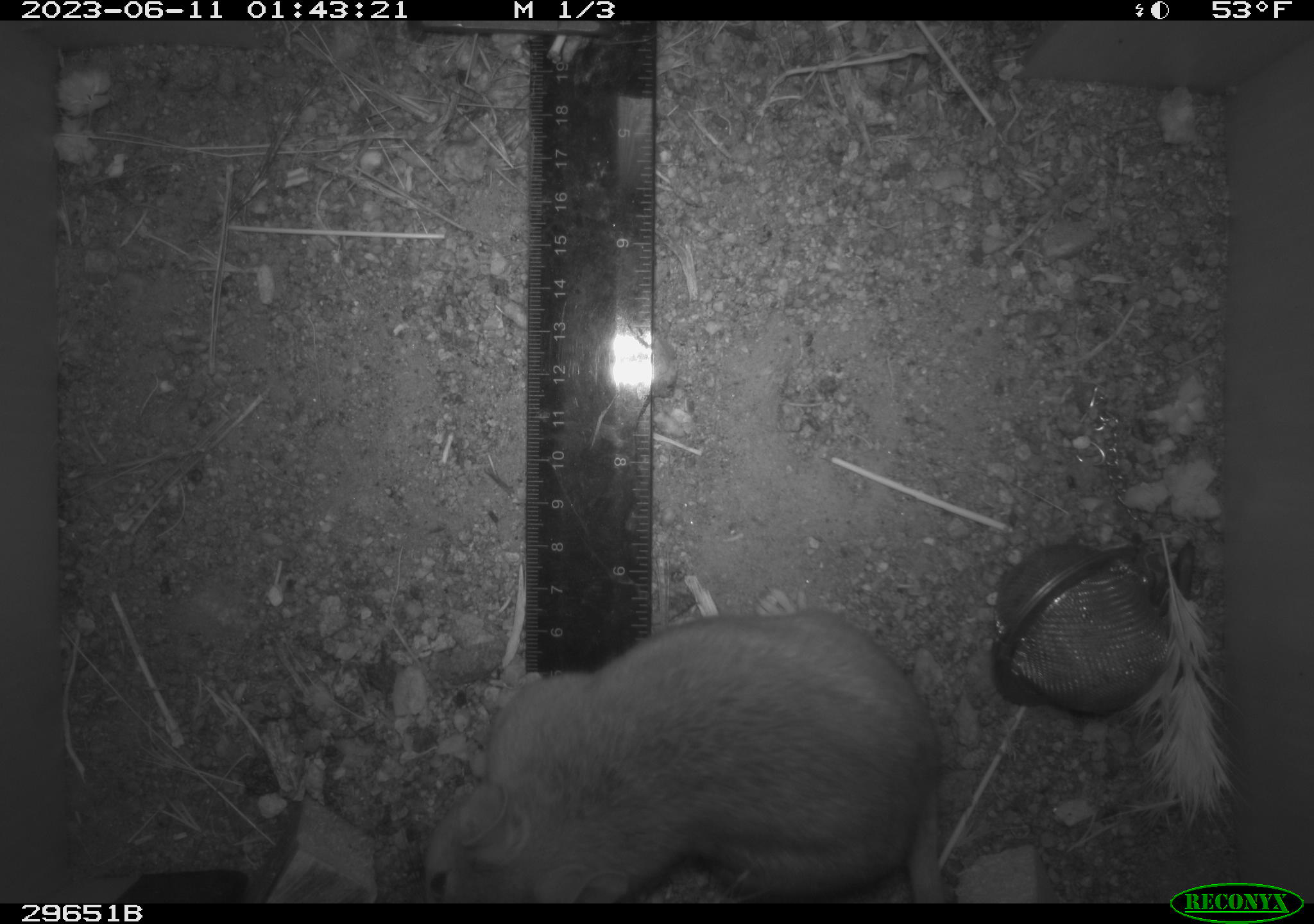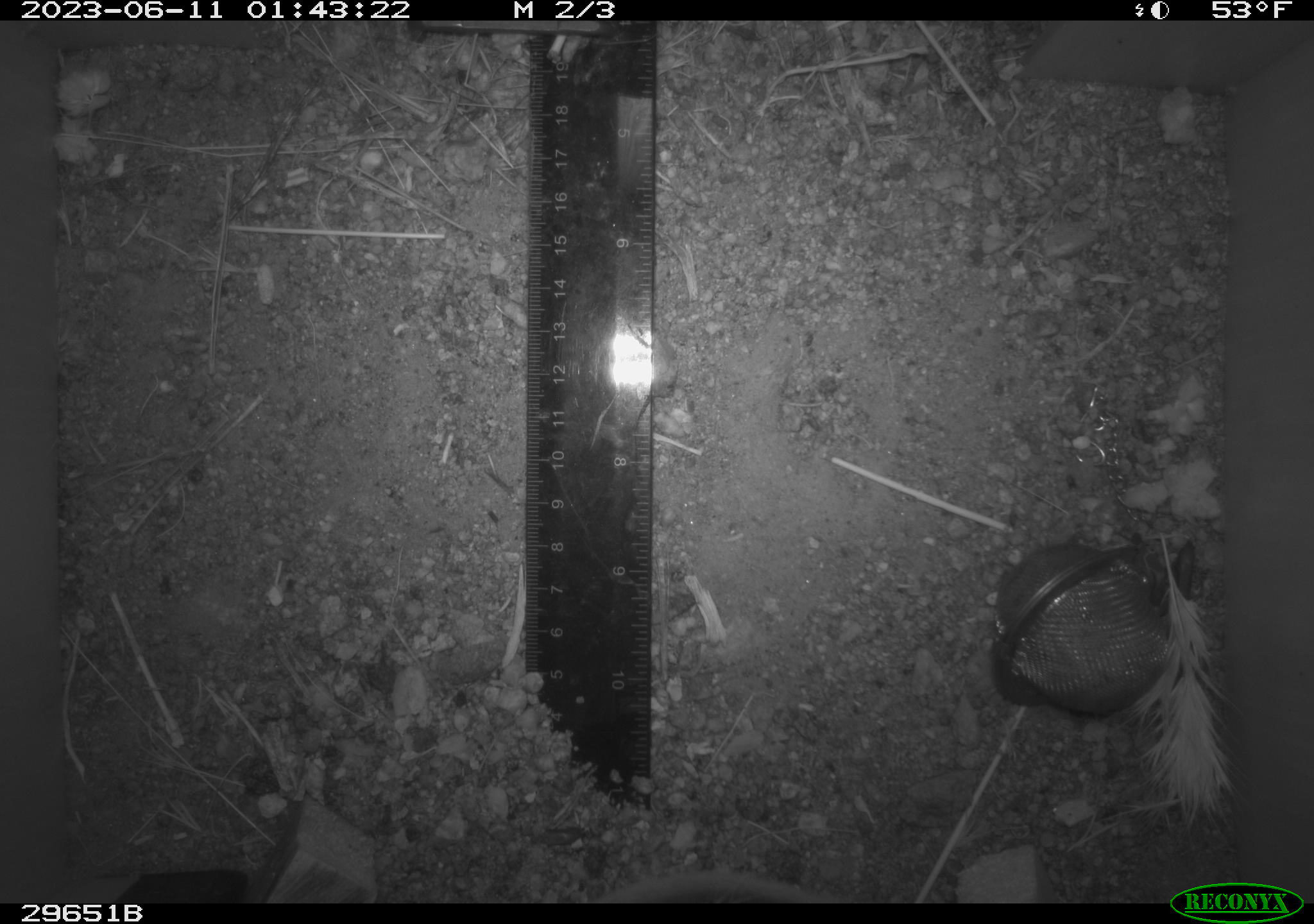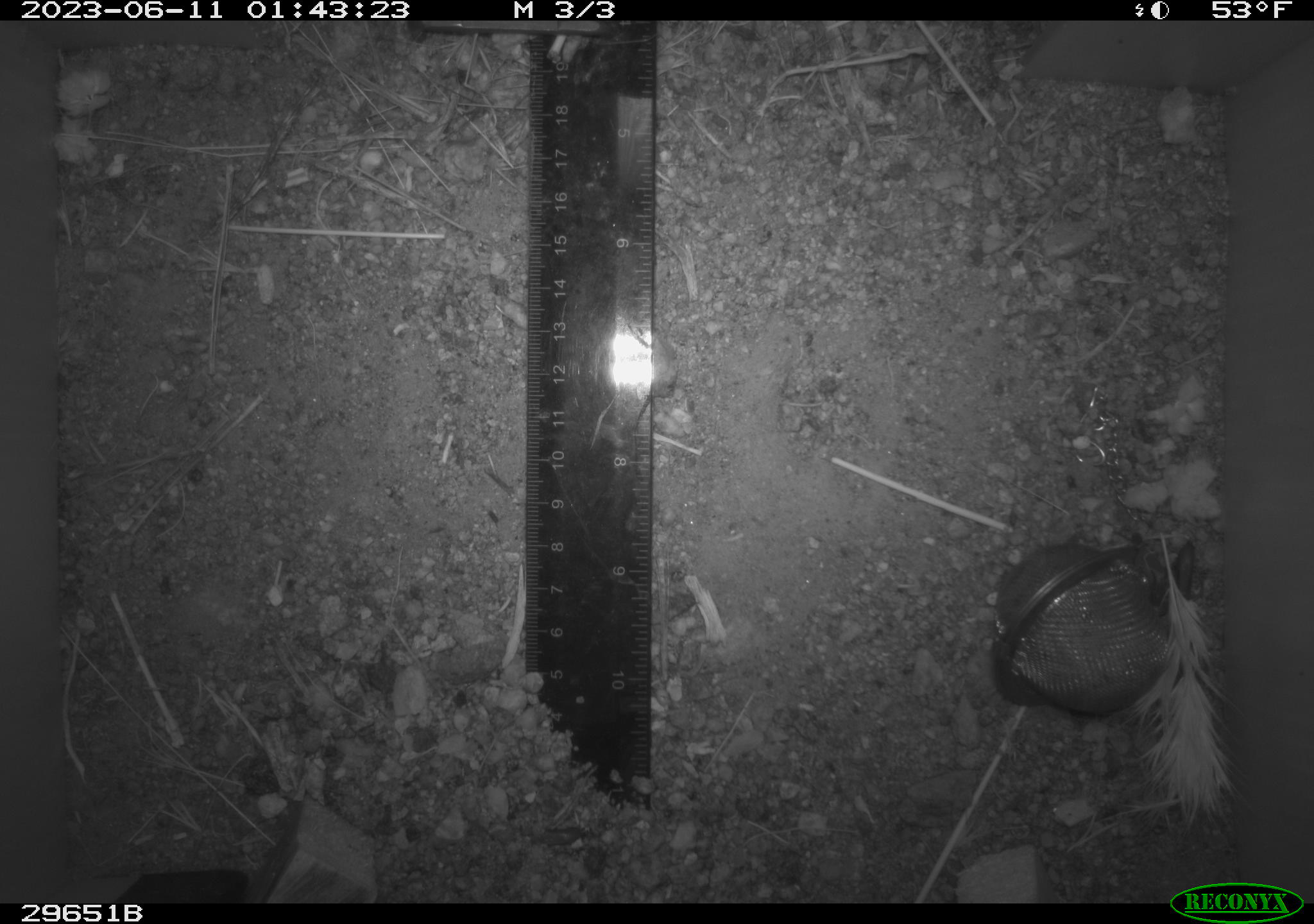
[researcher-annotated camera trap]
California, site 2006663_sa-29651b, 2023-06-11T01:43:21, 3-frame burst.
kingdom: Animalia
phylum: Chordata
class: Mammalia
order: Rodentia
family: Cricetidae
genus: Neotoma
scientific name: Neotoma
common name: pack rat or woodrat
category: neotoma species